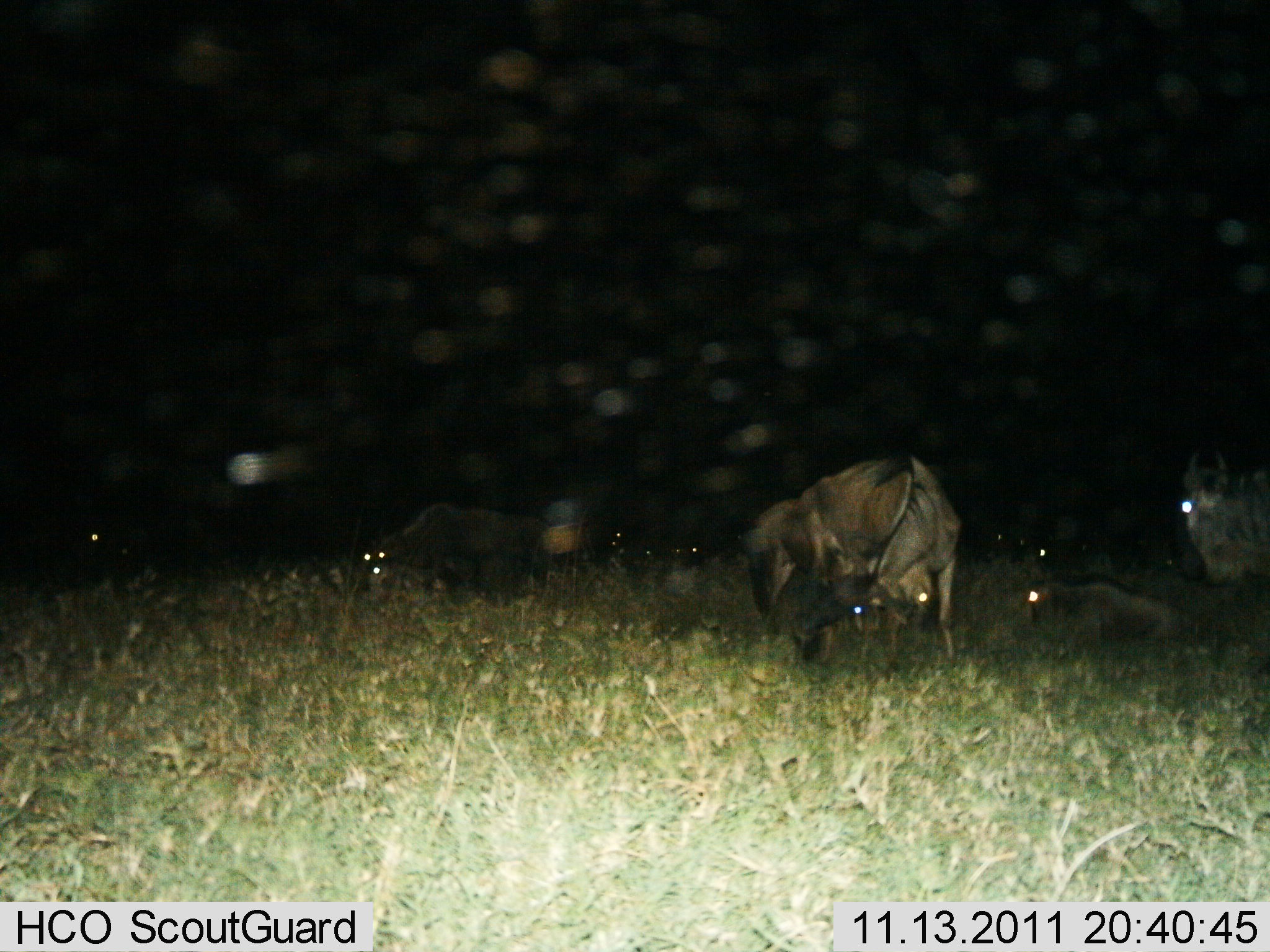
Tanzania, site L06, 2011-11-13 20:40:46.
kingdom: Animalia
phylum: Chordata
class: Mammalia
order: Artiodactyla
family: Bovidae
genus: Connochaetes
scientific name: Connochaetes taurinus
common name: blue wildebeest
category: wildebeest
Wildebeest (blue wildebeest) (Connochaetes taurinus), count 6. Behavior (volunteer vote fractions): standing 50%, resting 71%, moving 29%, interacting 21%. Young present (vote fraction): 14%. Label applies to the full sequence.